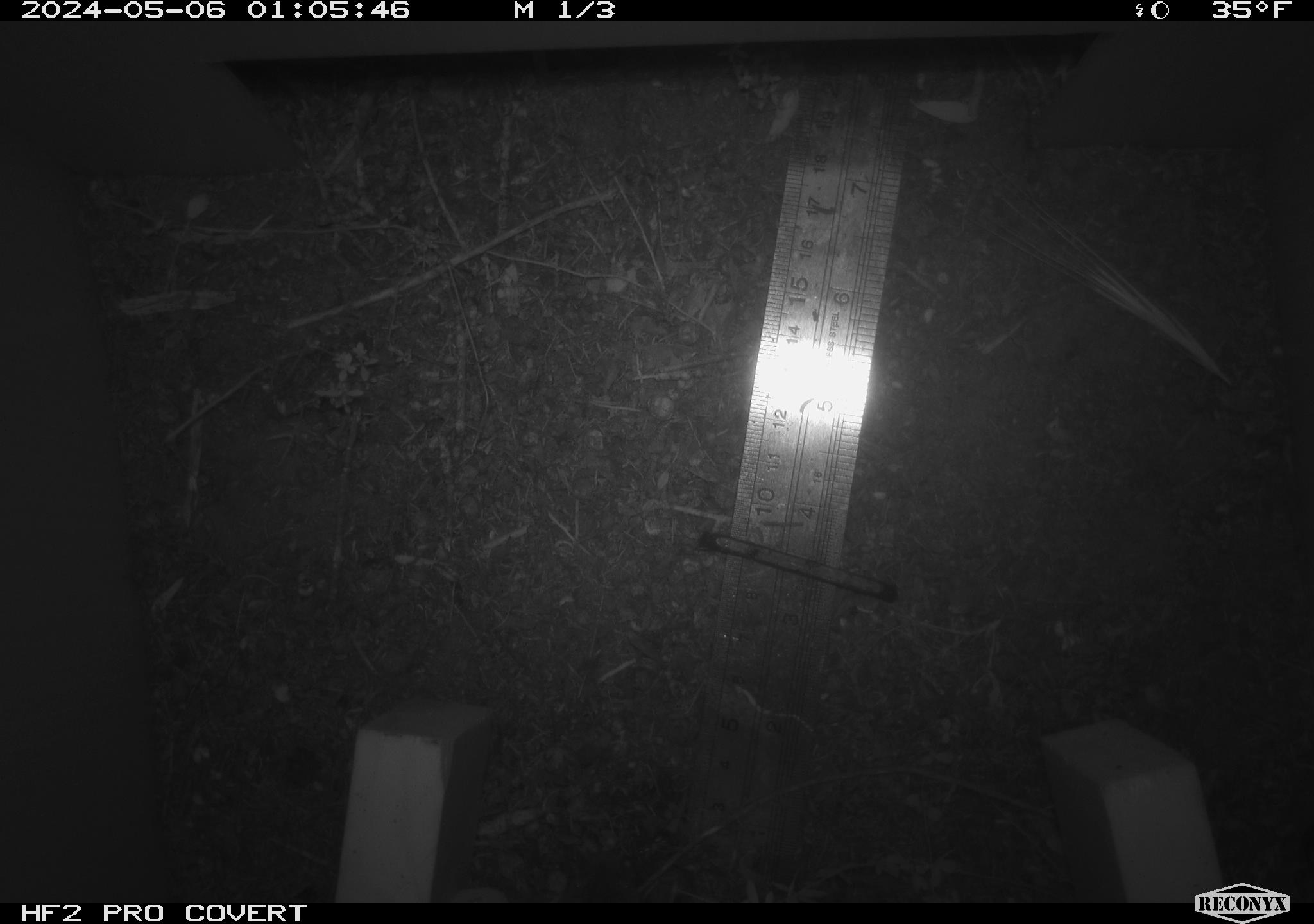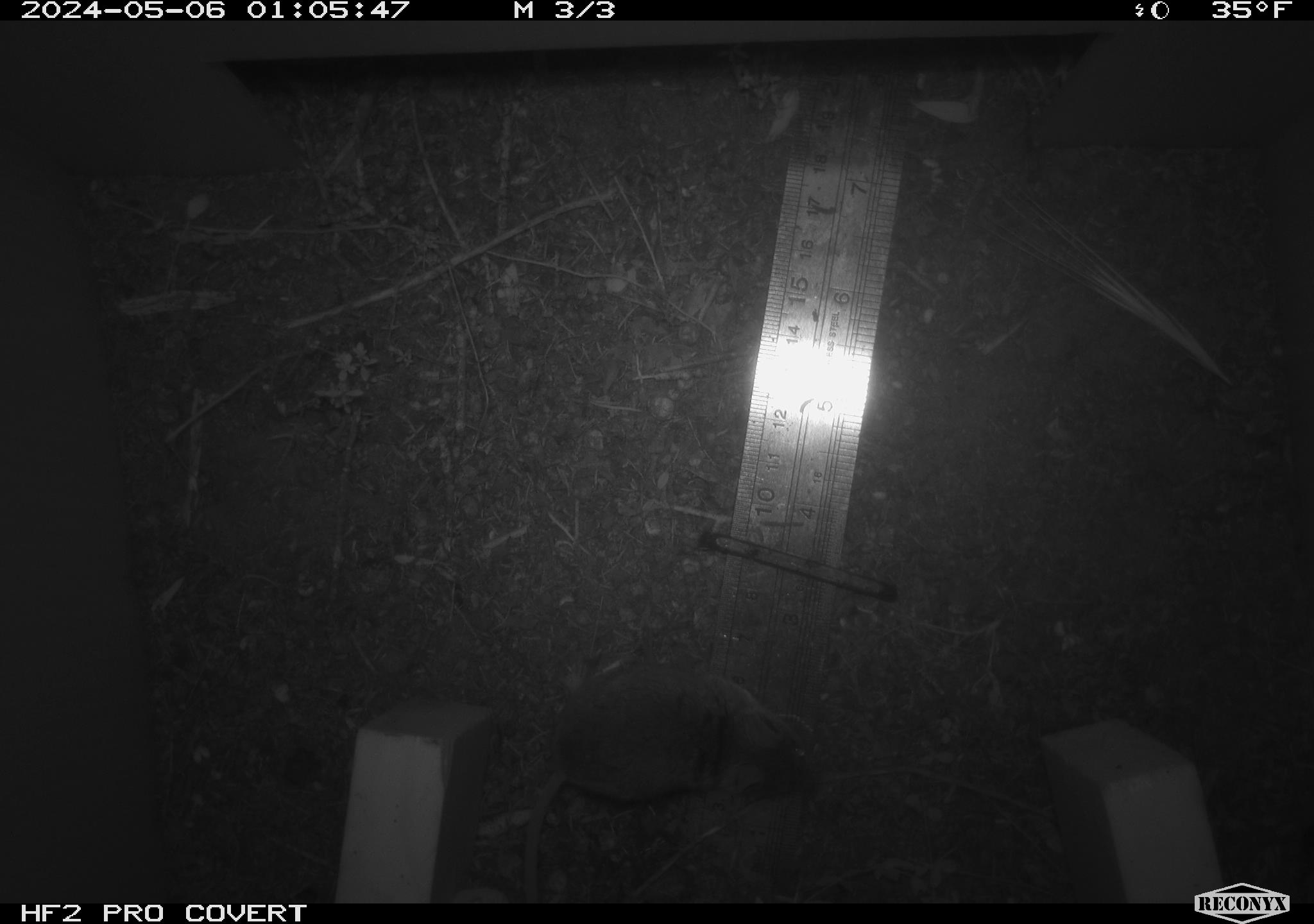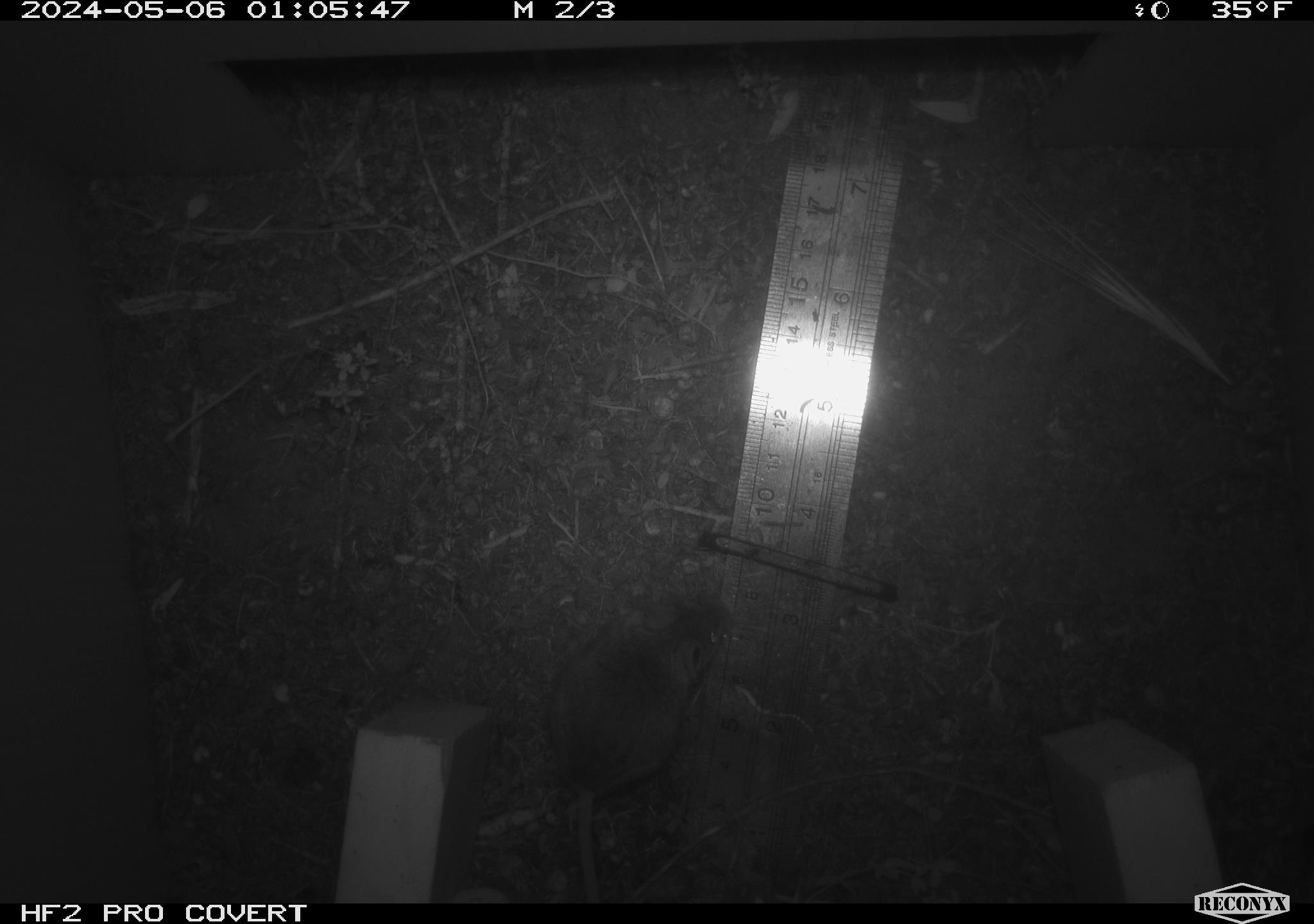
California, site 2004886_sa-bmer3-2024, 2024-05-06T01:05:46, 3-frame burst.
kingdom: Animalia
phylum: Chordata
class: Mammalia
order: Rodentia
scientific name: Rodentia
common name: mouse species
Mouse species (Rodentia).